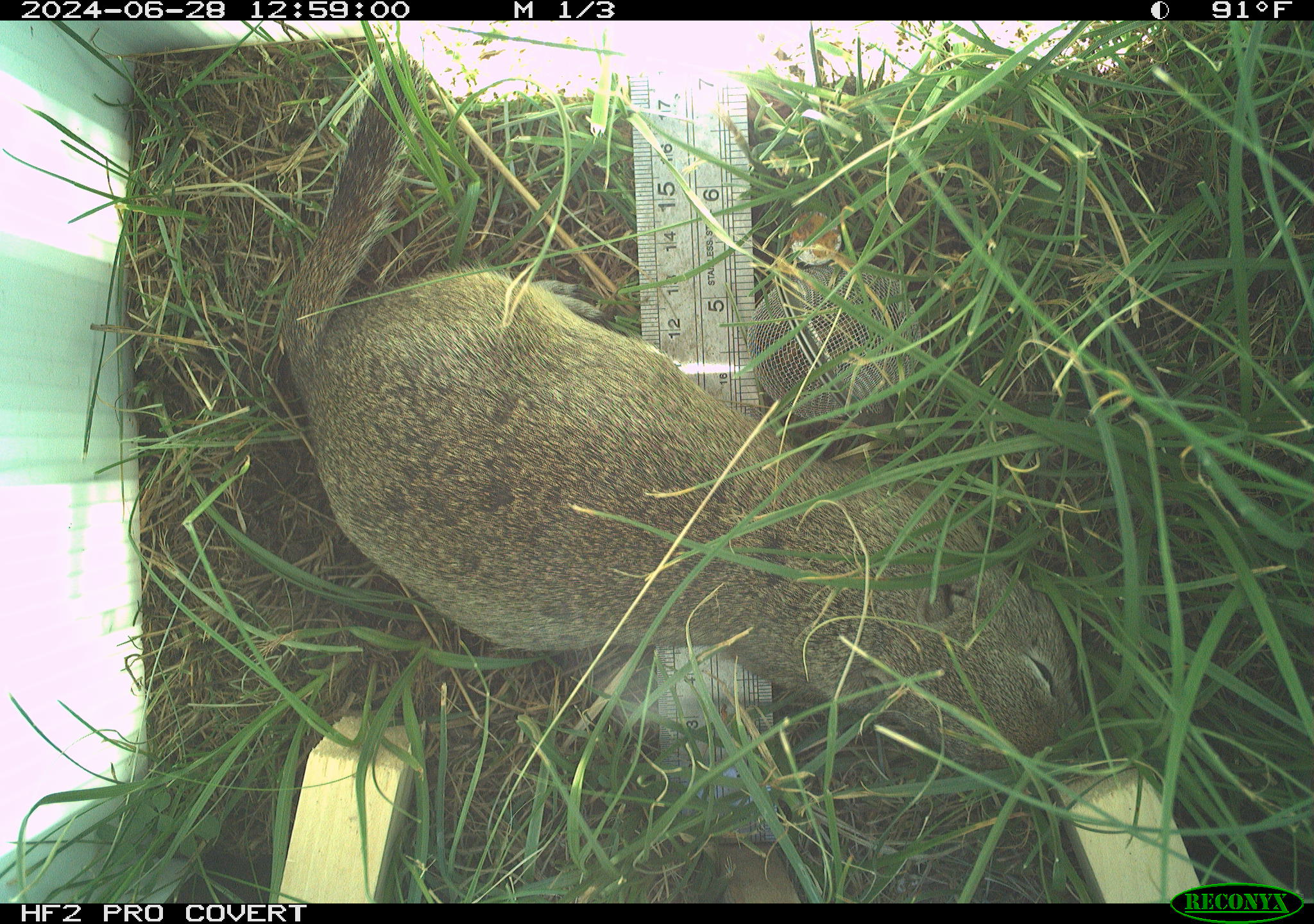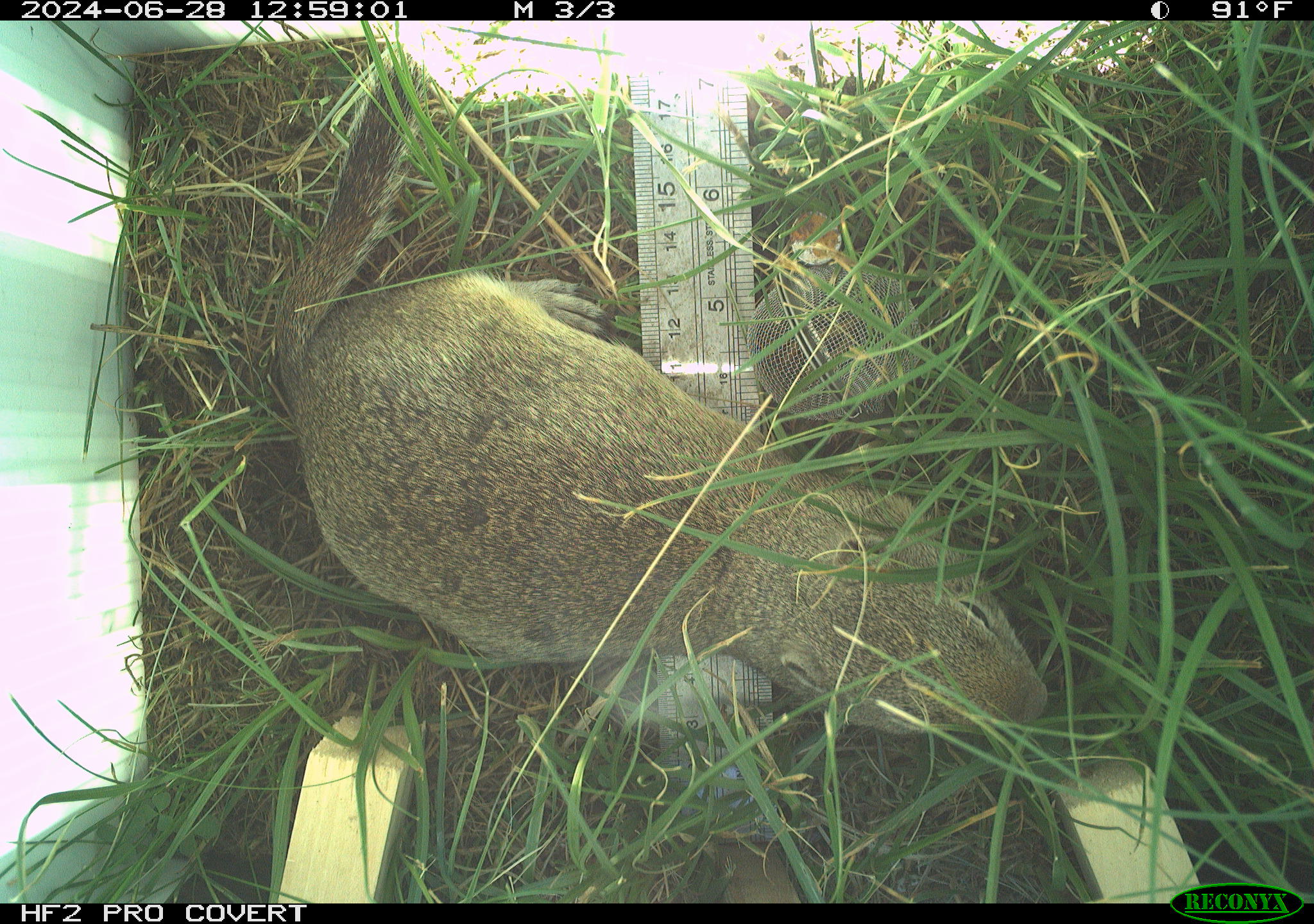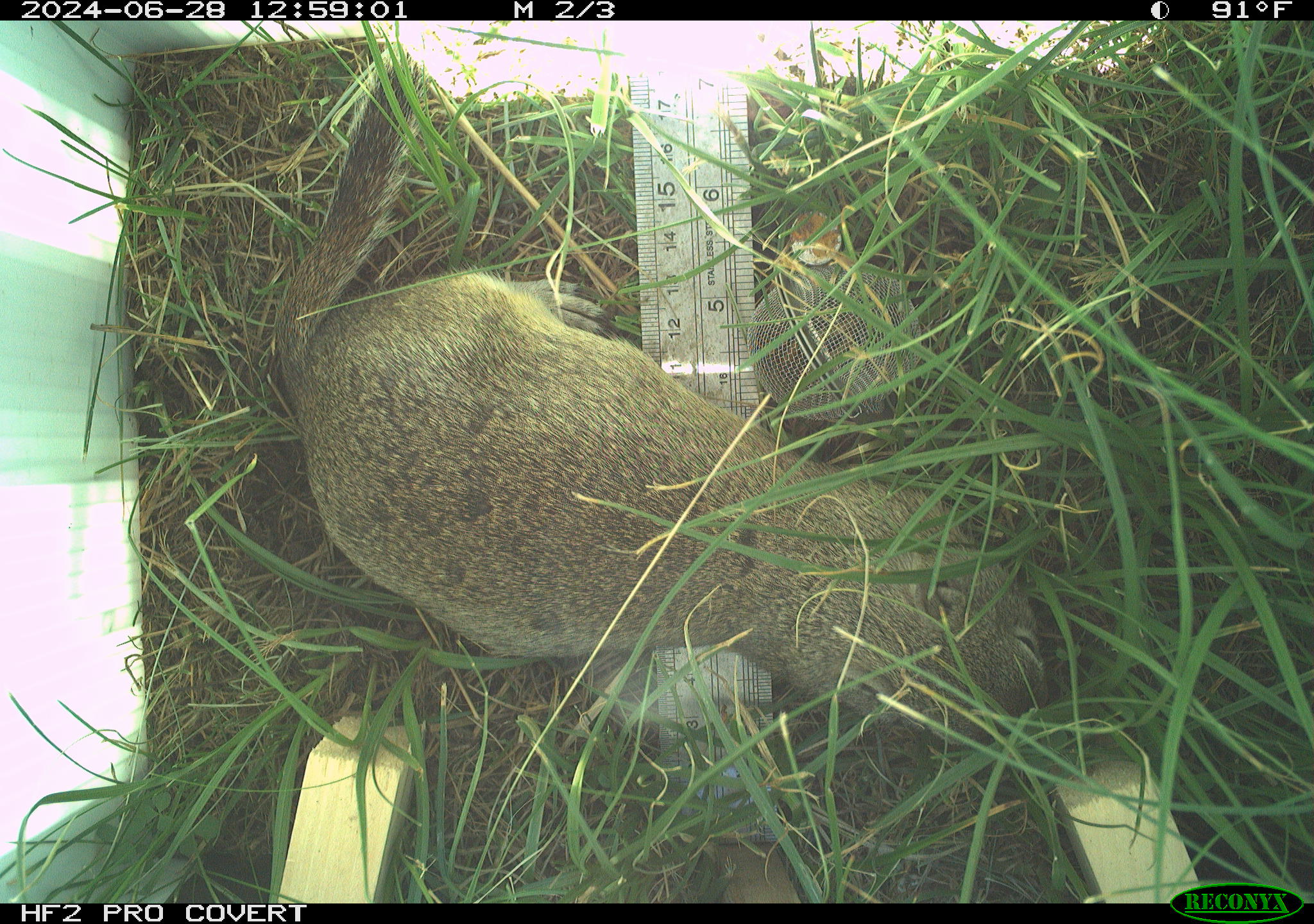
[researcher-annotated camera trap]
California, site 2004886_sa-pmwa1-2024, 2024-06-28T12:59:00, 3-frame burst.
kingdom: Animalia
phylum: Chordata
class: Mammalia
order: Rodentia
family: Sciuridae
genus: Urocitellus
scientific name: Urocitellus beldingi beldingi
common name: belding's ground squirrel